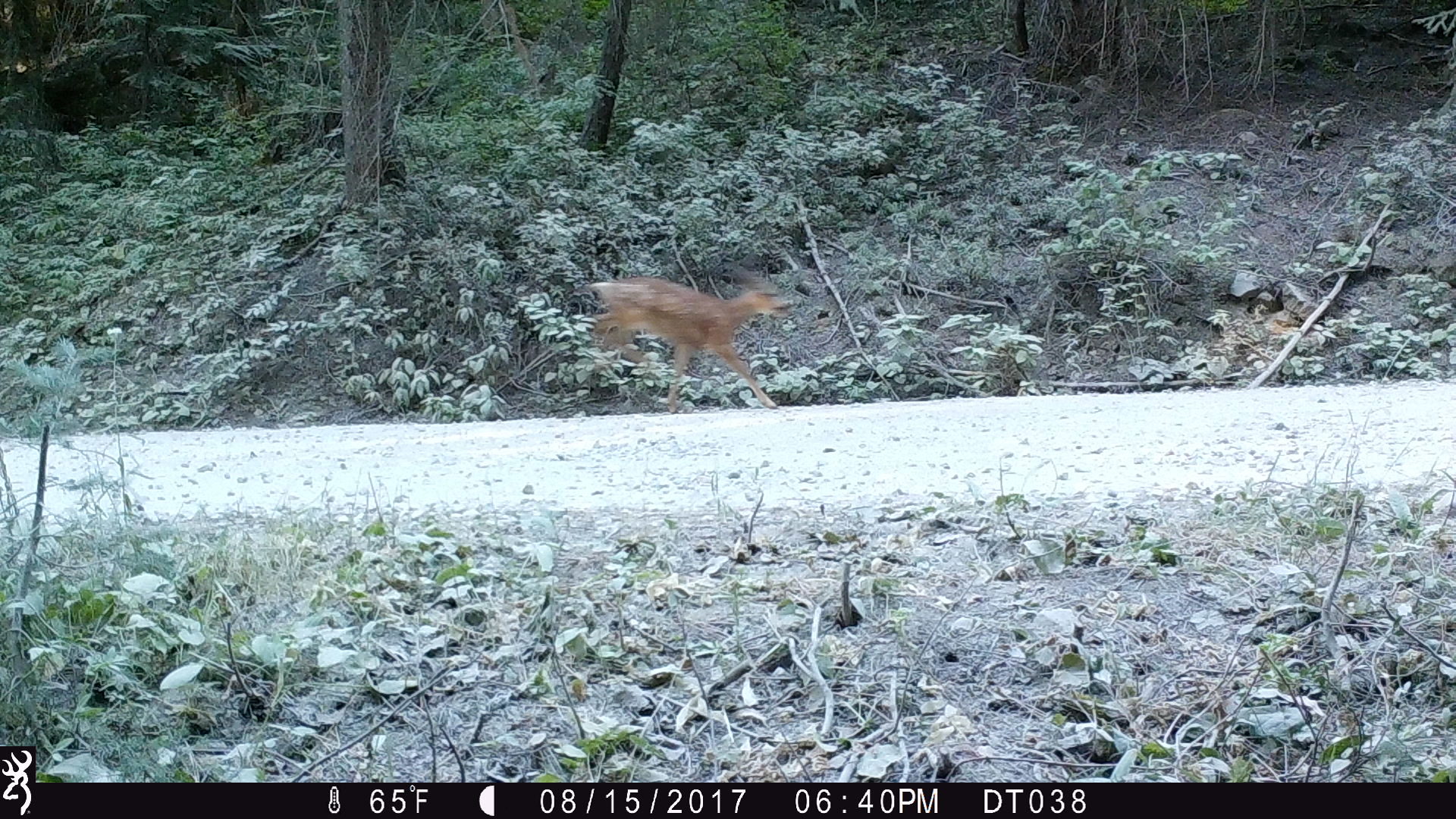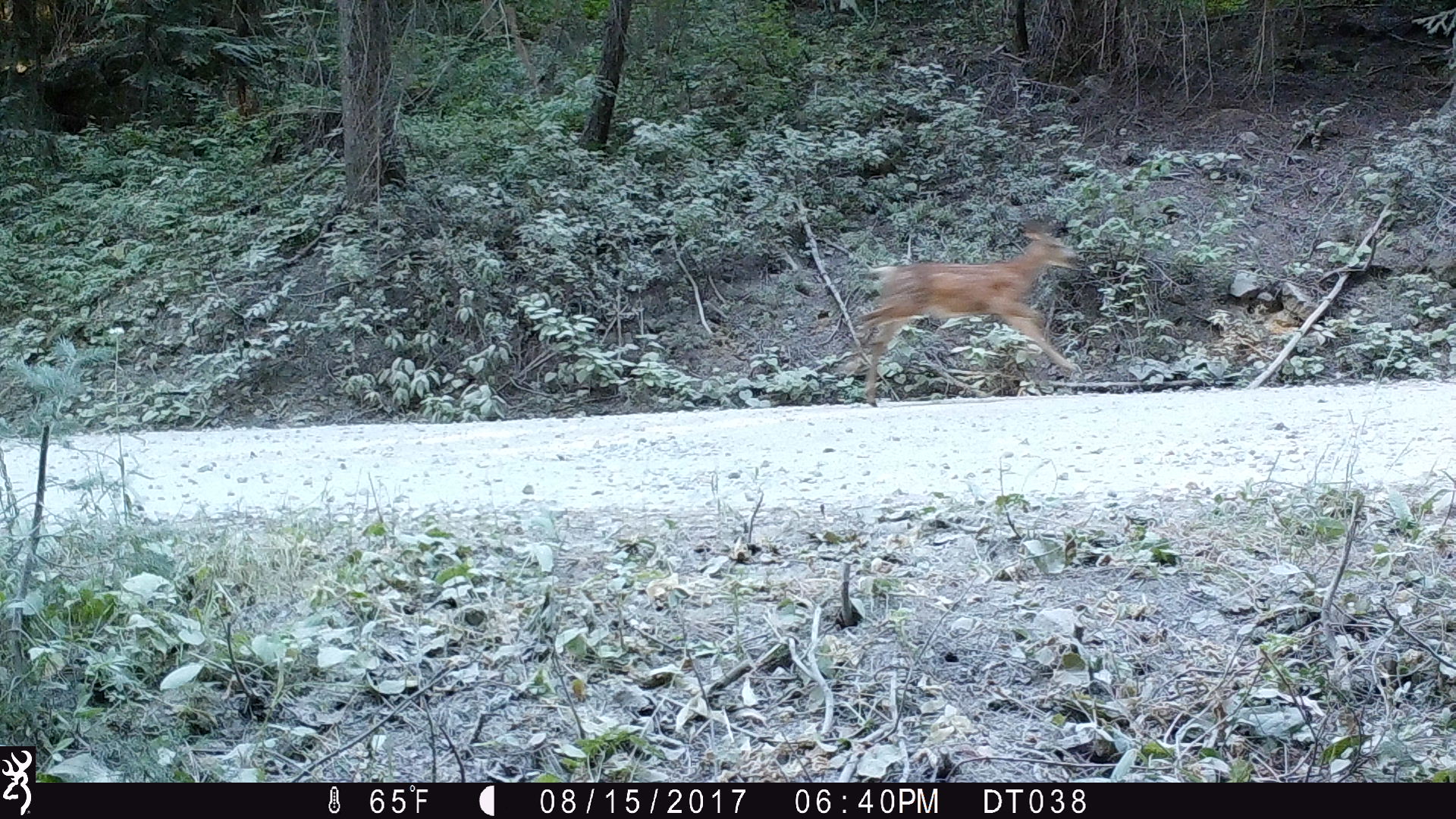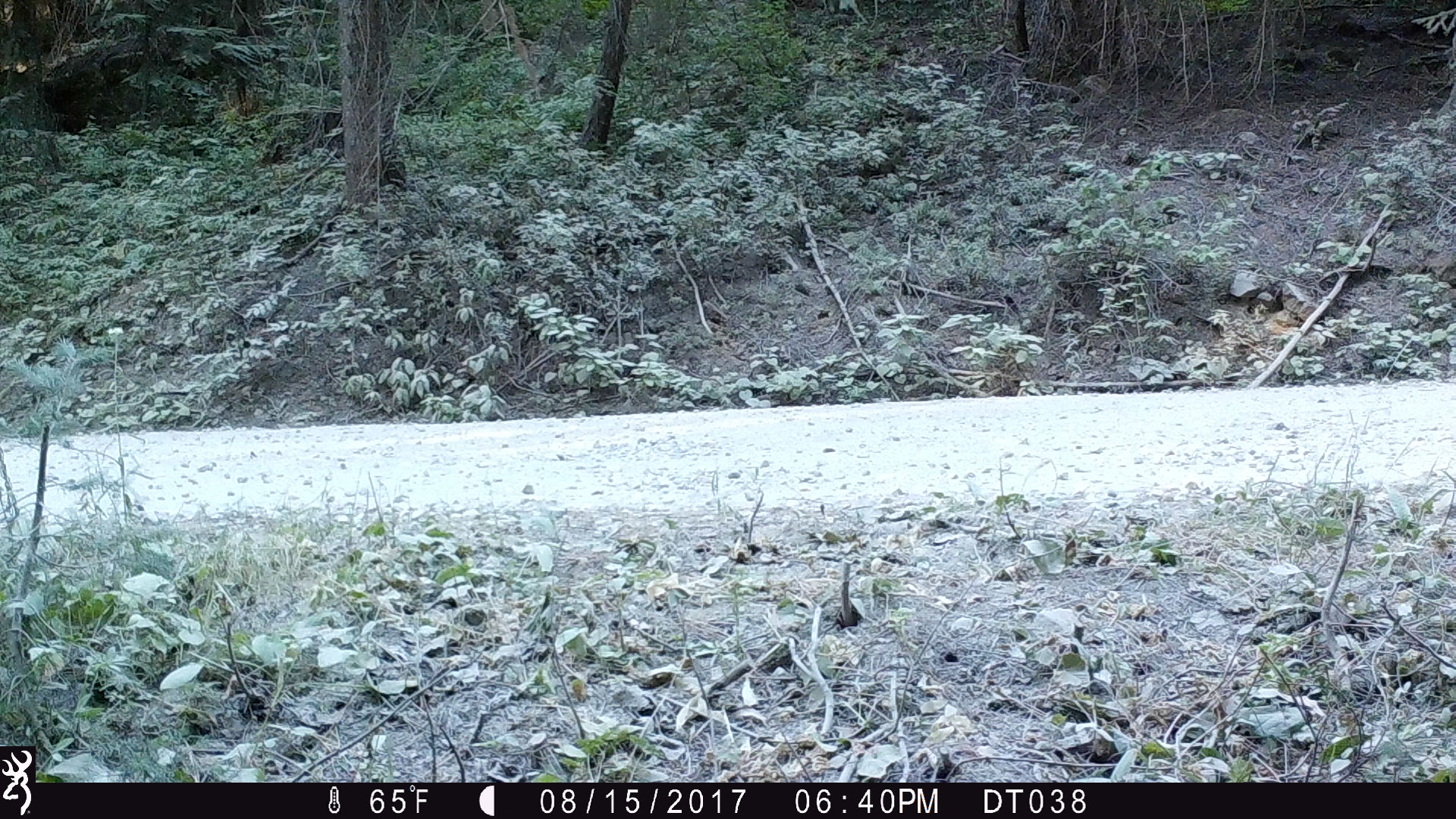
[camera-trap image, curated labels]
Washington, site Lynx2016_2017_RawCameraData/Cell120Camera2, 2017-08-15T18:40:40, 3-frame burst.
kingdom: Animalia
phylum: Chordata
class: Mammalia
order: Artiodactyla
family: Cervidae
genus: Odocoileus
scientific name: Odocoileus hemionus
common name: mule deer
Odocoileus hemionus (mule deer). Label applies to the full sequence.